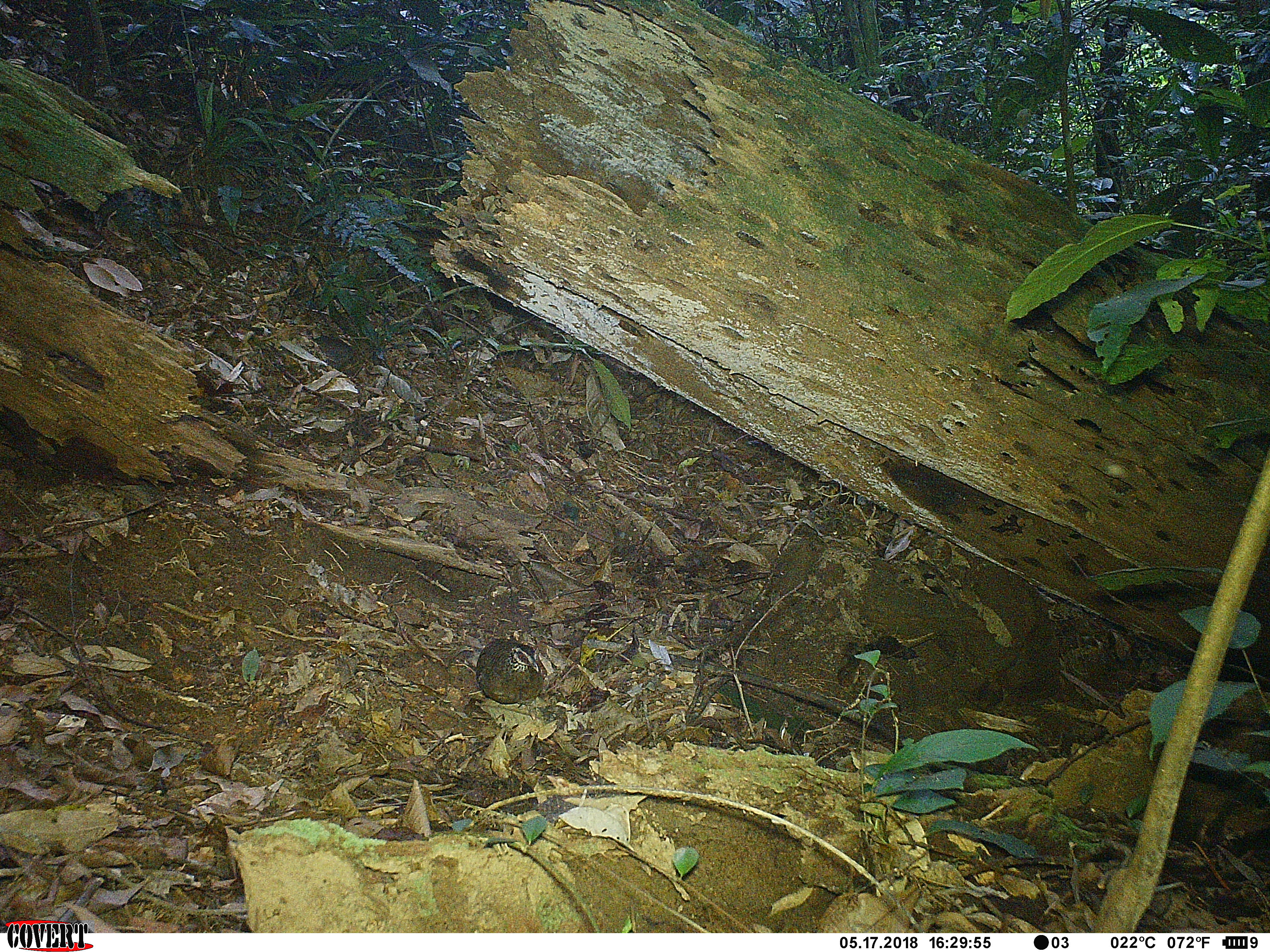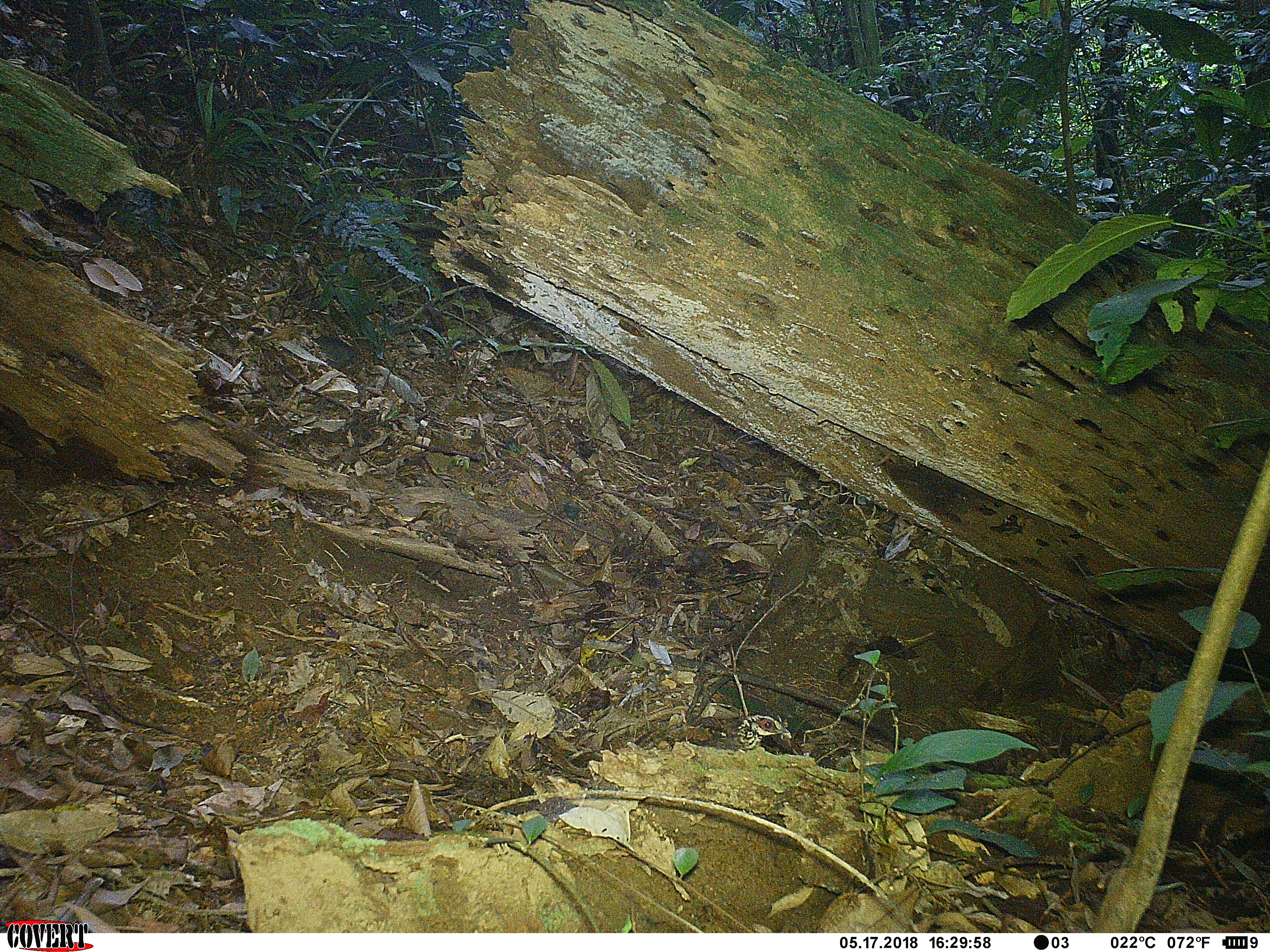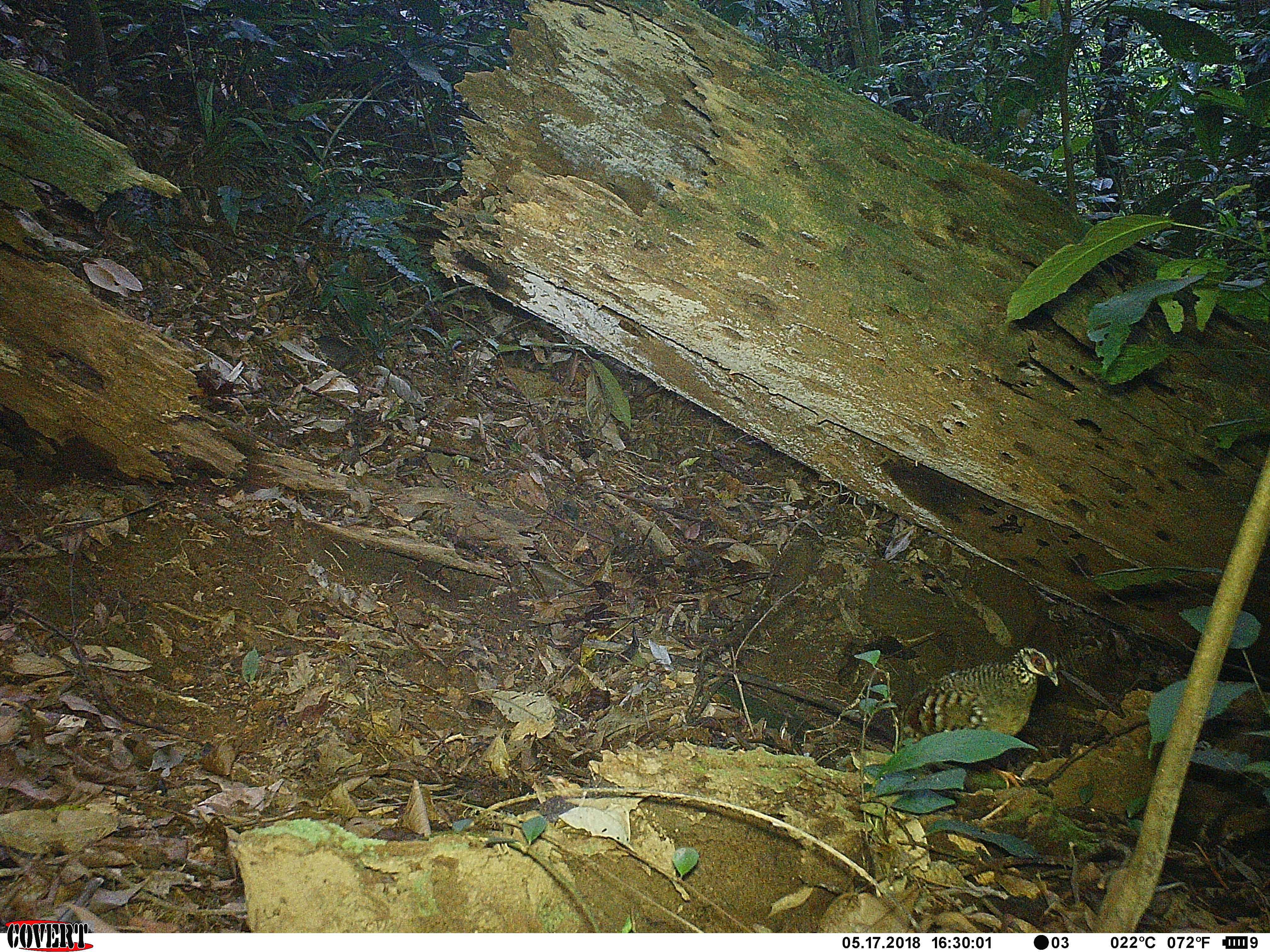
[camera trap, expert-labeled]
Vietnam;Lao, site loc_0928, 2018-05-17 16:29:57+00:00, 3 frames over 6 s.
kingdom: Animalia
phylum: Chordata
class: Aves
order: Galliformes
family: Phasianidae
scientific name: Phasianidae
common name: partridge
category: unidentified partridge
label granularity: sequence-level